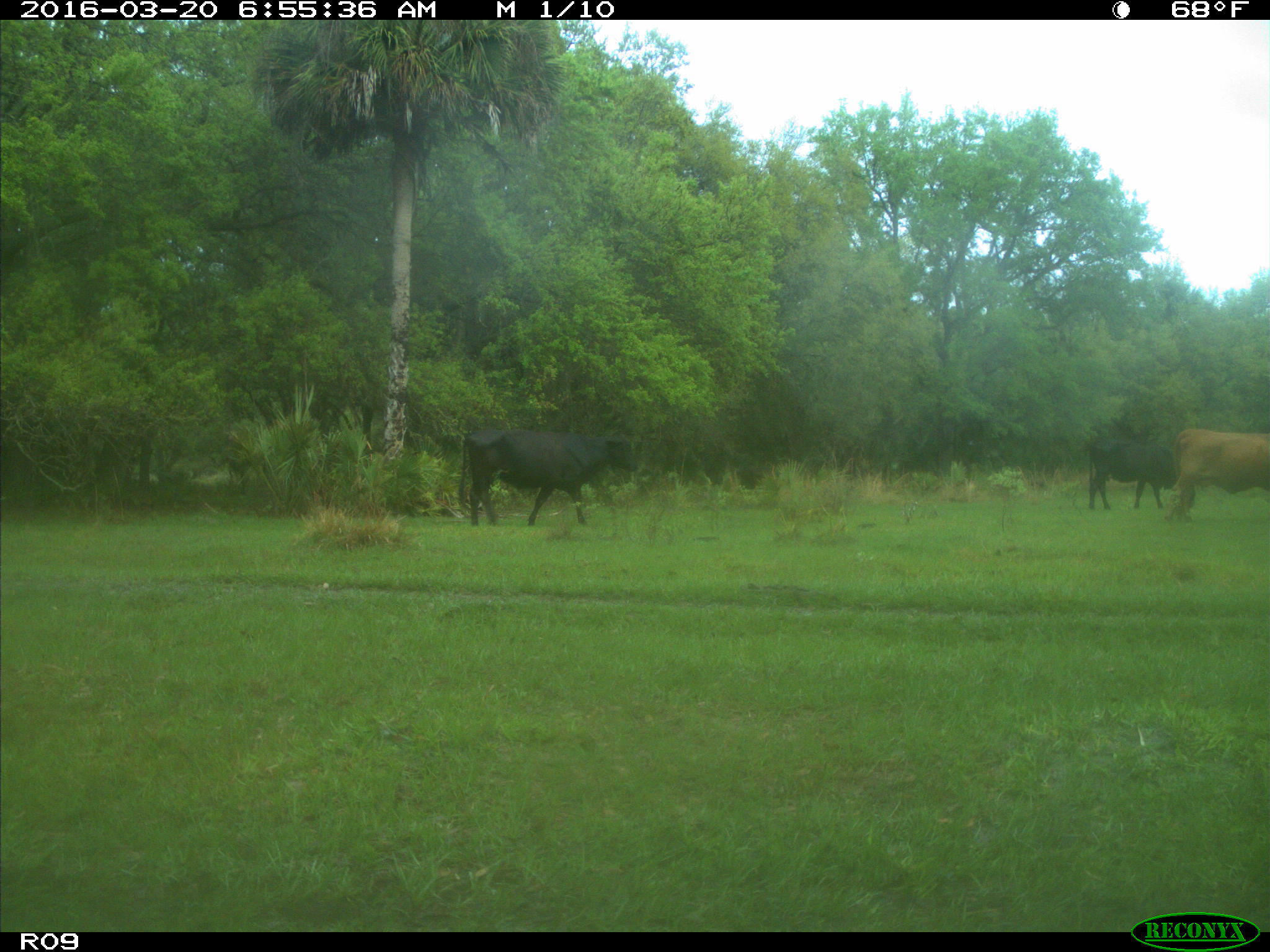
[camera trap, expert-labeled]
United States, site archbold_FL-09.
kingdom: Animalia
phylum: Chordata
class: Mammalia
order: Artiodactyla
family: Bovidae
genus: Bos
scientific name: Bos taurus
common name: domestic cow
Bos taurus (domestic cow).